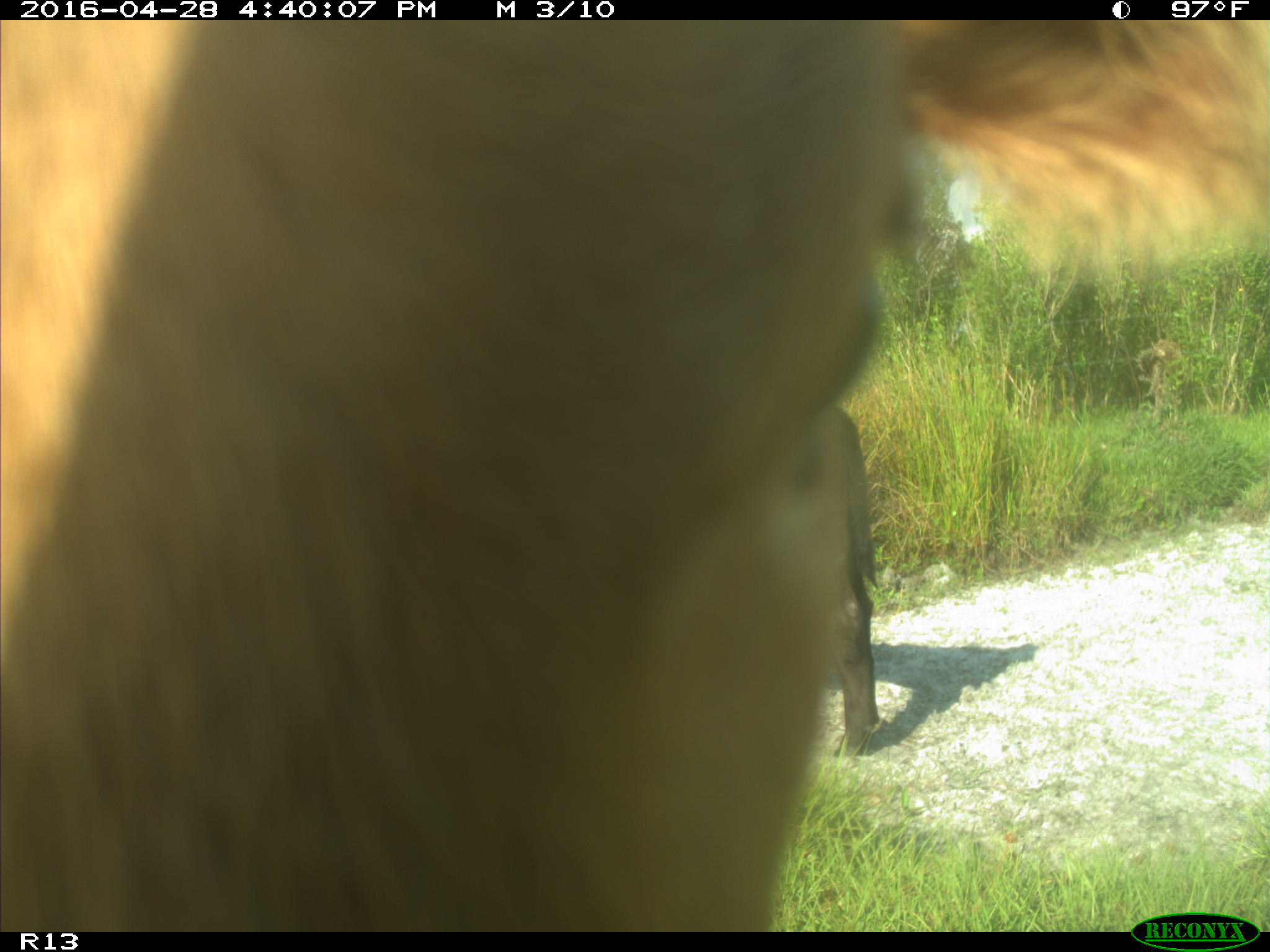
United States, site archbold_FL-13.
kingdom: Animalia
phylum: Chordata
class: Mammalia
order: Artiodactyla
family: Bovidae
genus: Bos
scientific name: Bos taurus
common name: domestic cow